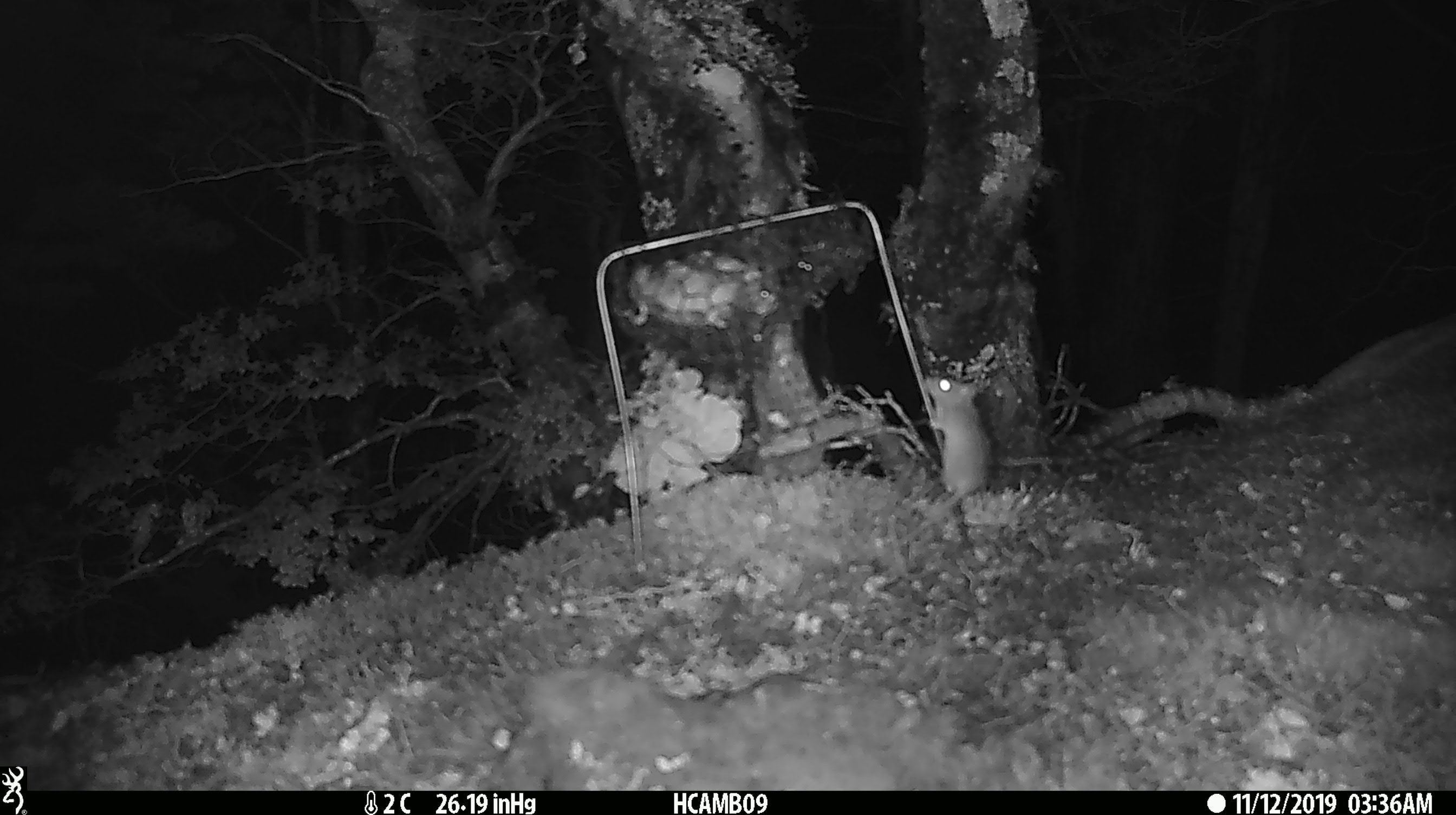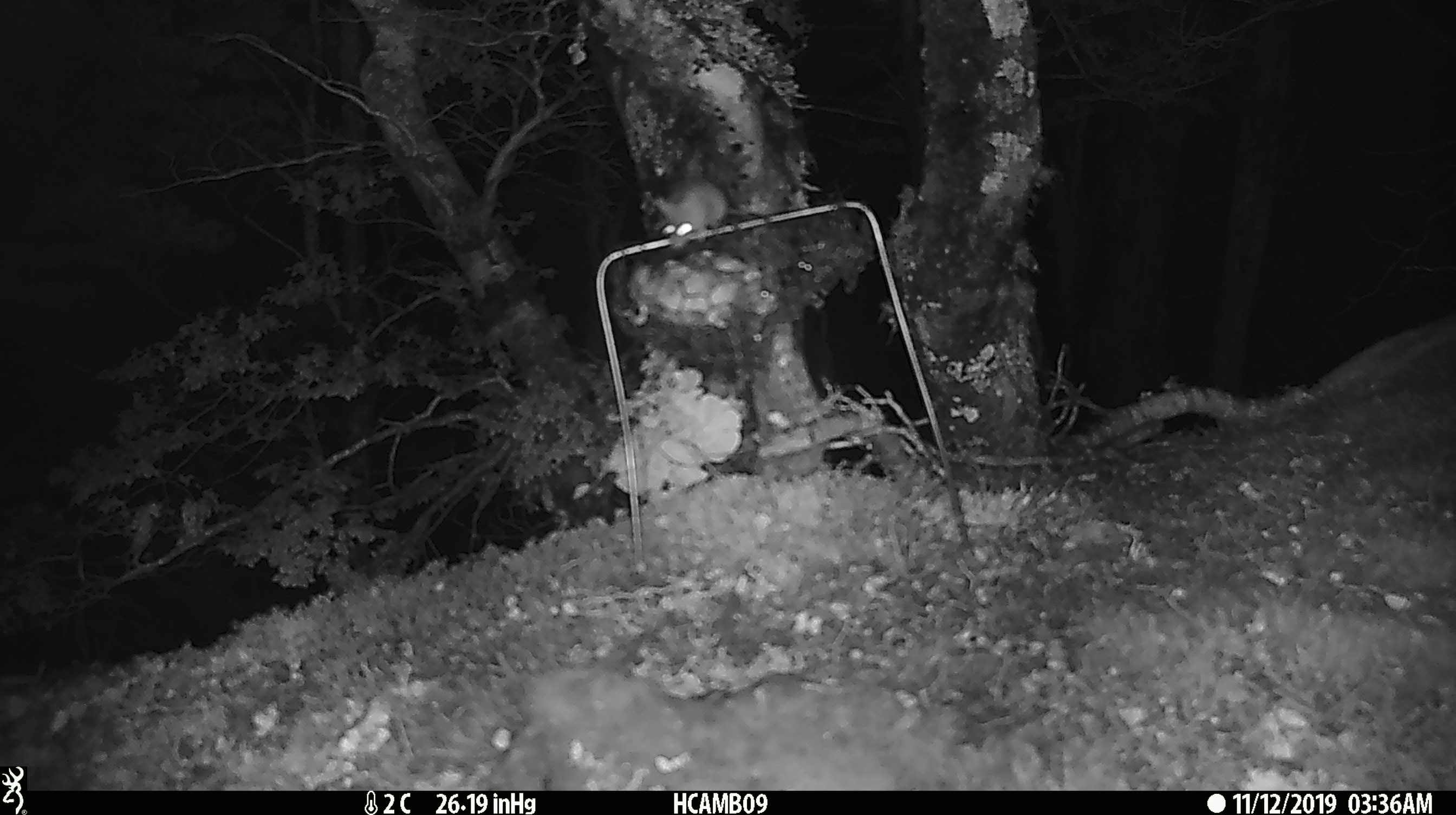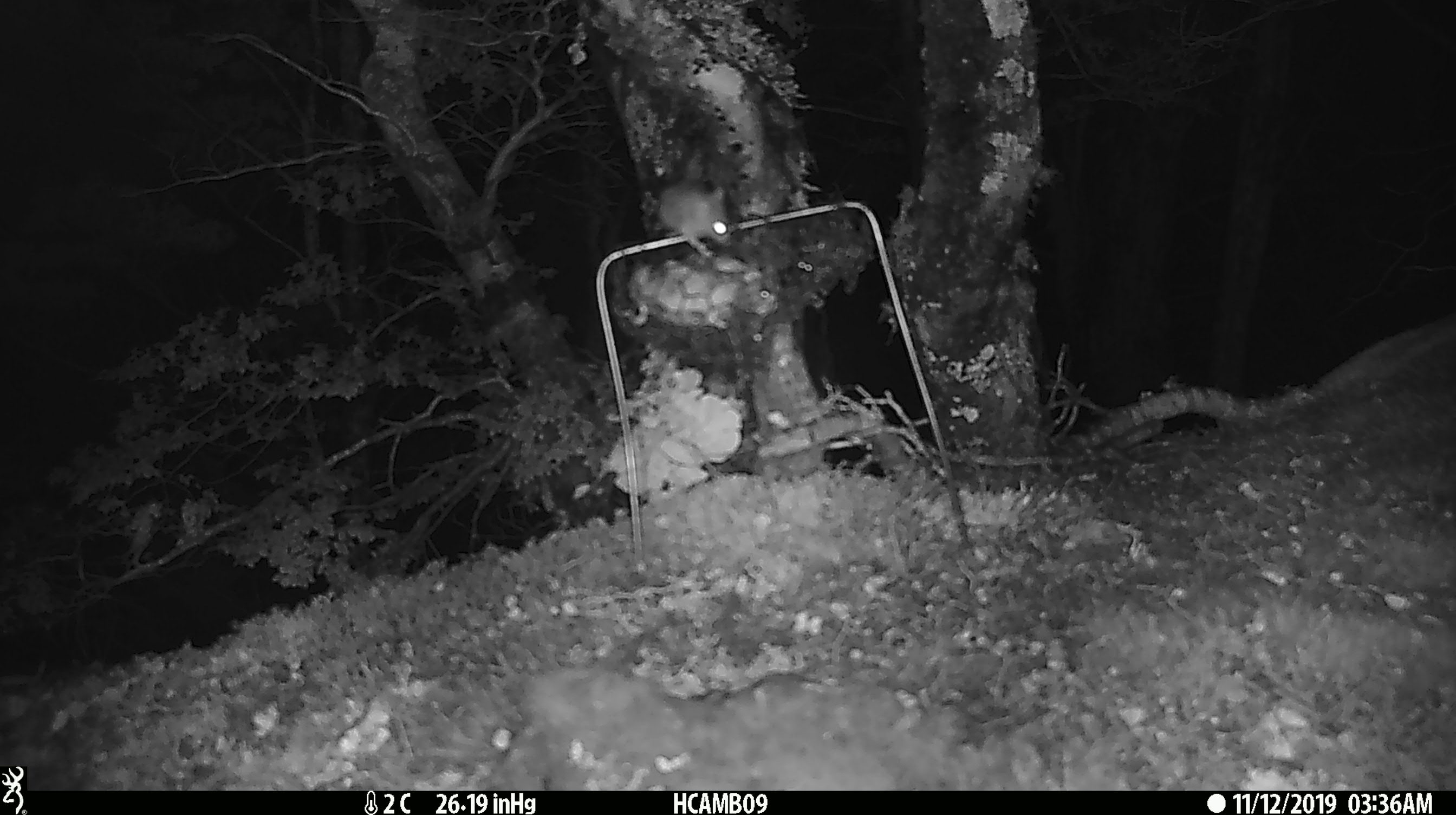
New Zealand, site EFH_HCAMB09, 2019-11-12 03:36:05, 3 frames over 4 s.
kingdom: Animalia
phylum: Chordata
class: Mammalia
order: Rodentia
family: Muridae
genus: Mus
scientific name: Mus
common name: mouse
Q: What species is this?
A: Mouse (Mus).